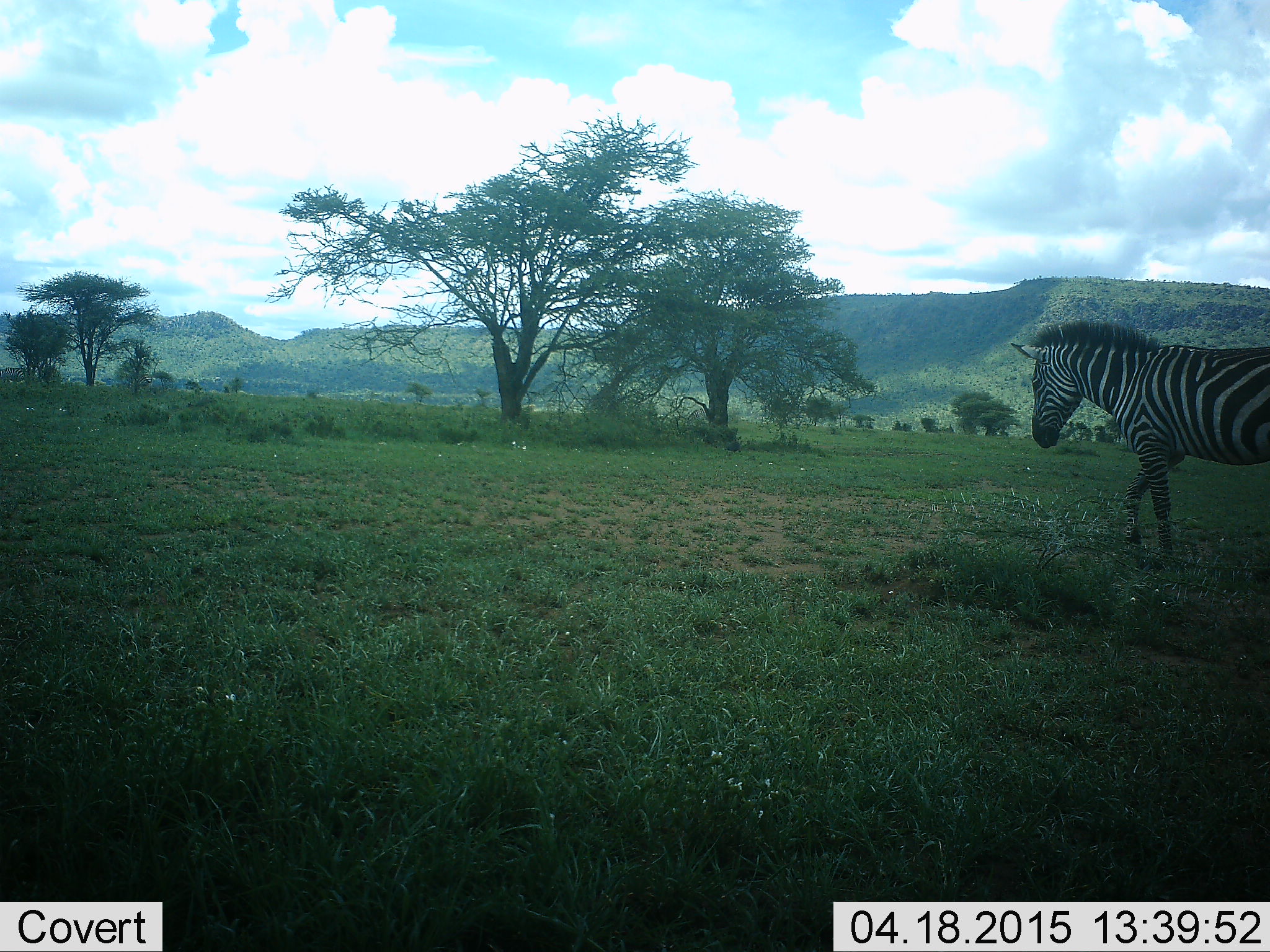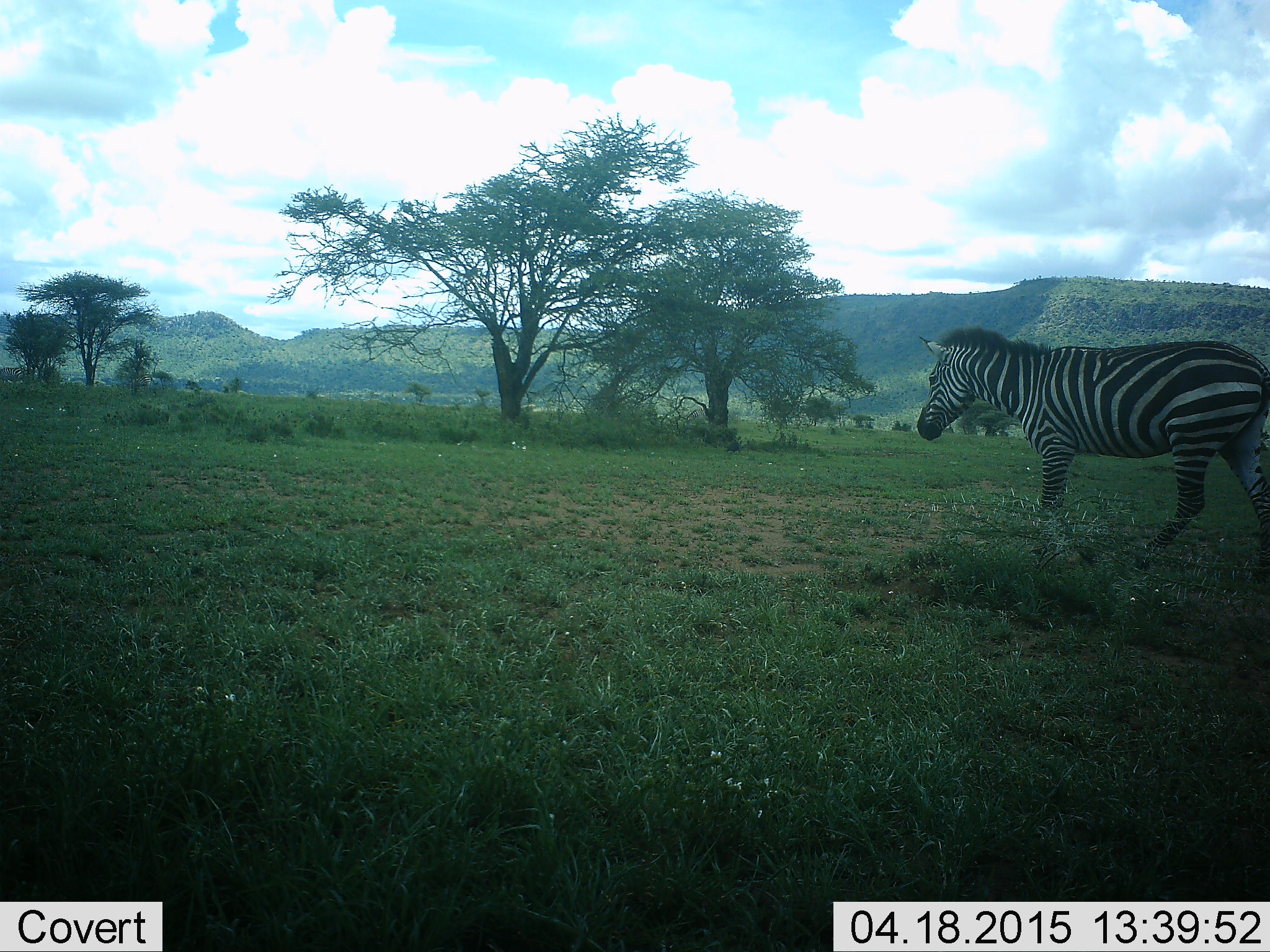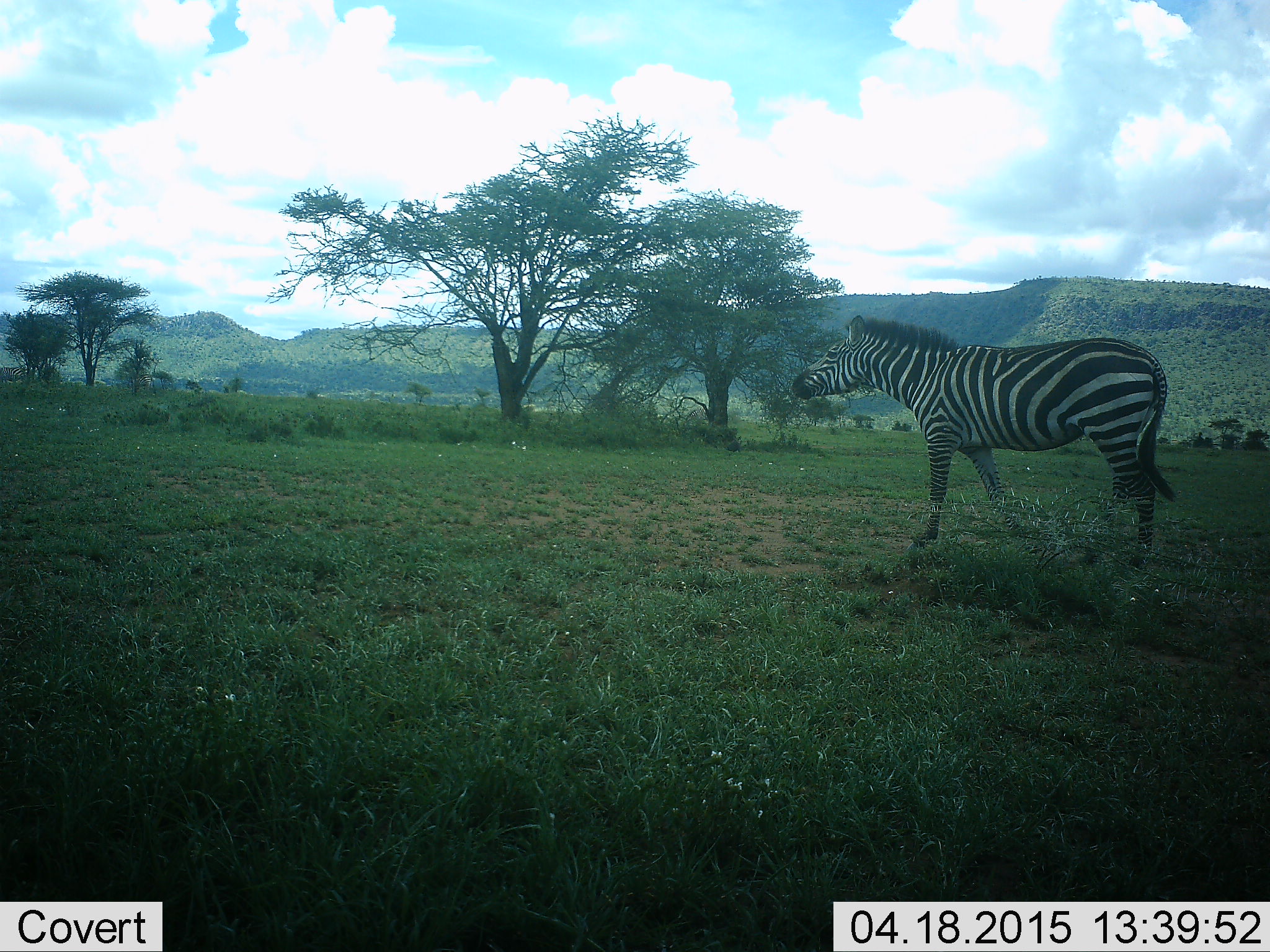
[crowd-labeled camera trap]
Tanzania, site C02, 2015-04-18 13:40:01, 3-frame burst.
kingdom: Animalia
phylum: Chordata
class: Mammalia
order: Perissodactyla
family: Equidae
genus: Equus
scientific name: Equus quagga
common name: plains zebra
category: zebra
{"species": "zebra (plains zebra) (Equus quagga)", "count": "1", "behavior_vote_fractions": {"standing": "20%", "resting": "0%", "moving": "100%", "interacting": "0%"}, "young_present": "0%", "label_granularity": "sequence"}